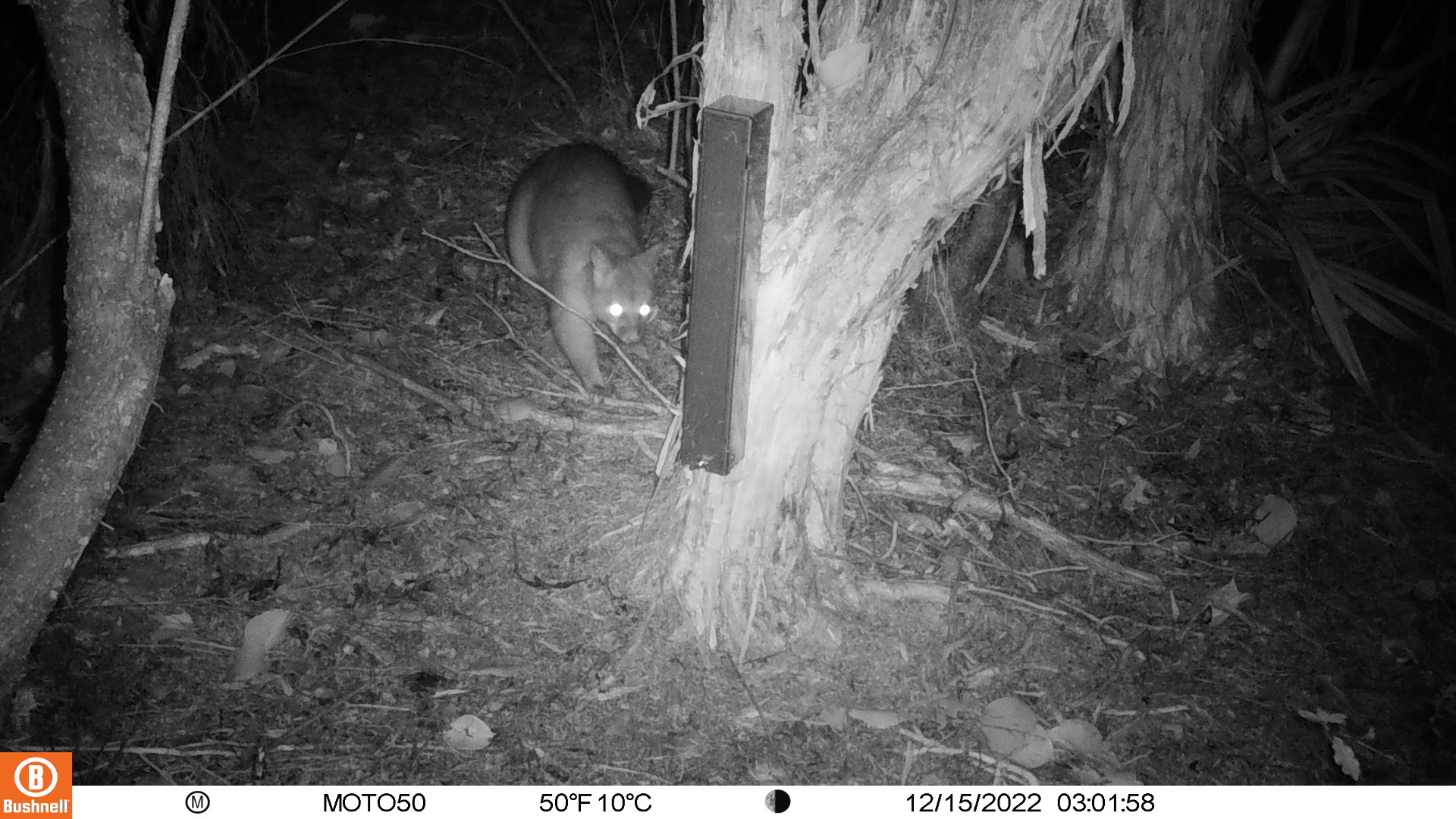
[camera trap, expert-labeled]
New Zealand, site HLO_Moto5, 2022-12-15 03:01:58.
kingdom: Animalia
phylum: Chordata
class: Mammalia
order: Diprotodontia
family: Phalangeridae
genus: Trichosurus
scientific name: Trichosurus vulpecula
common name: common brushtail possum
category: possum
Possum (common brushtail possum) (Trichosurus vulpecula).